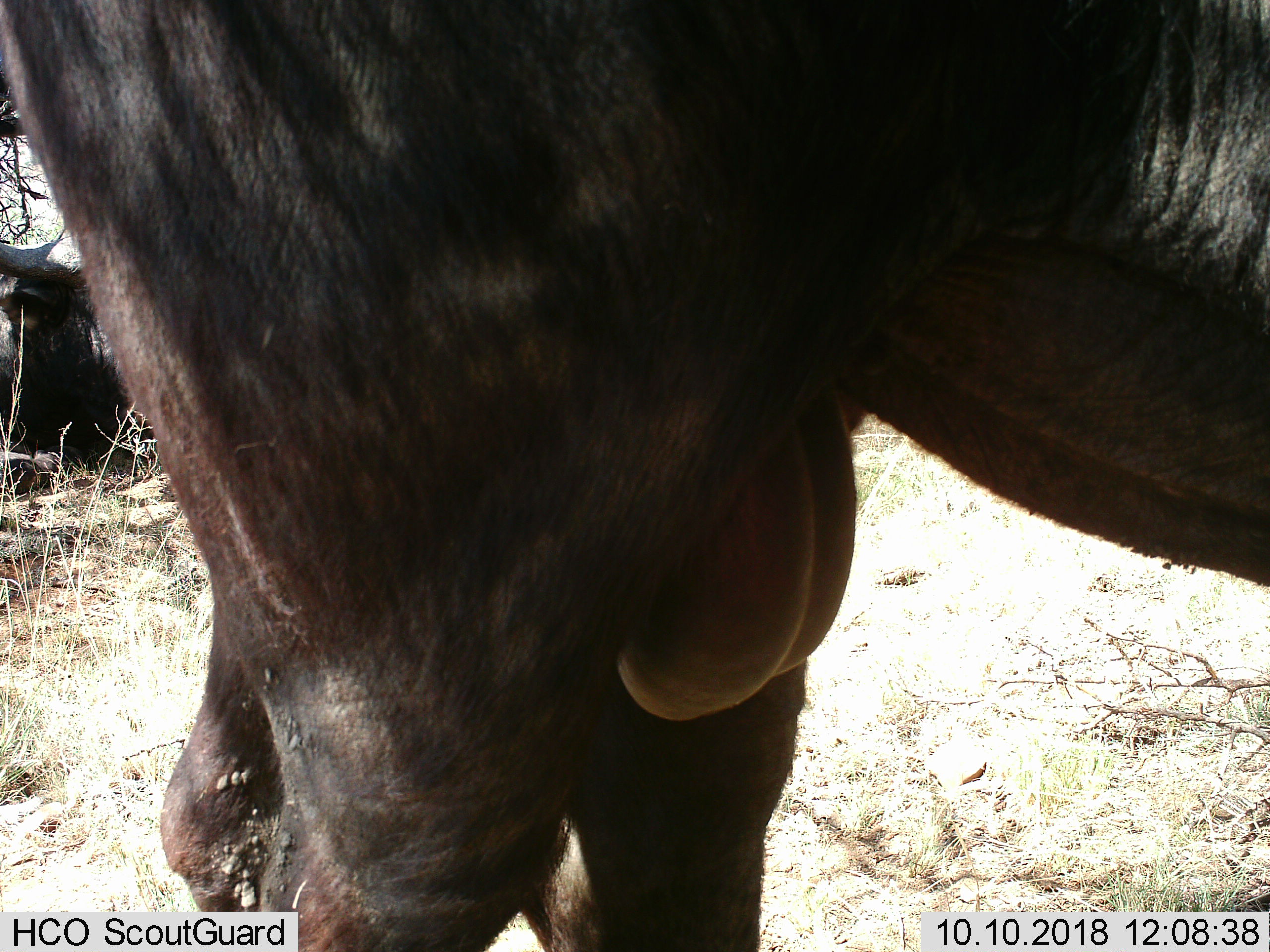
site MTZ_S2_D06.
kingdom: Animalia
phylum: Chordata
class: Mammalia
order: Artiodactyla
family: Bovidae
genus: Syncerus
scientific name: Syncerus caffer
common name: african buffalo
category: buffalo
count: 2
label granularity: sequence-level